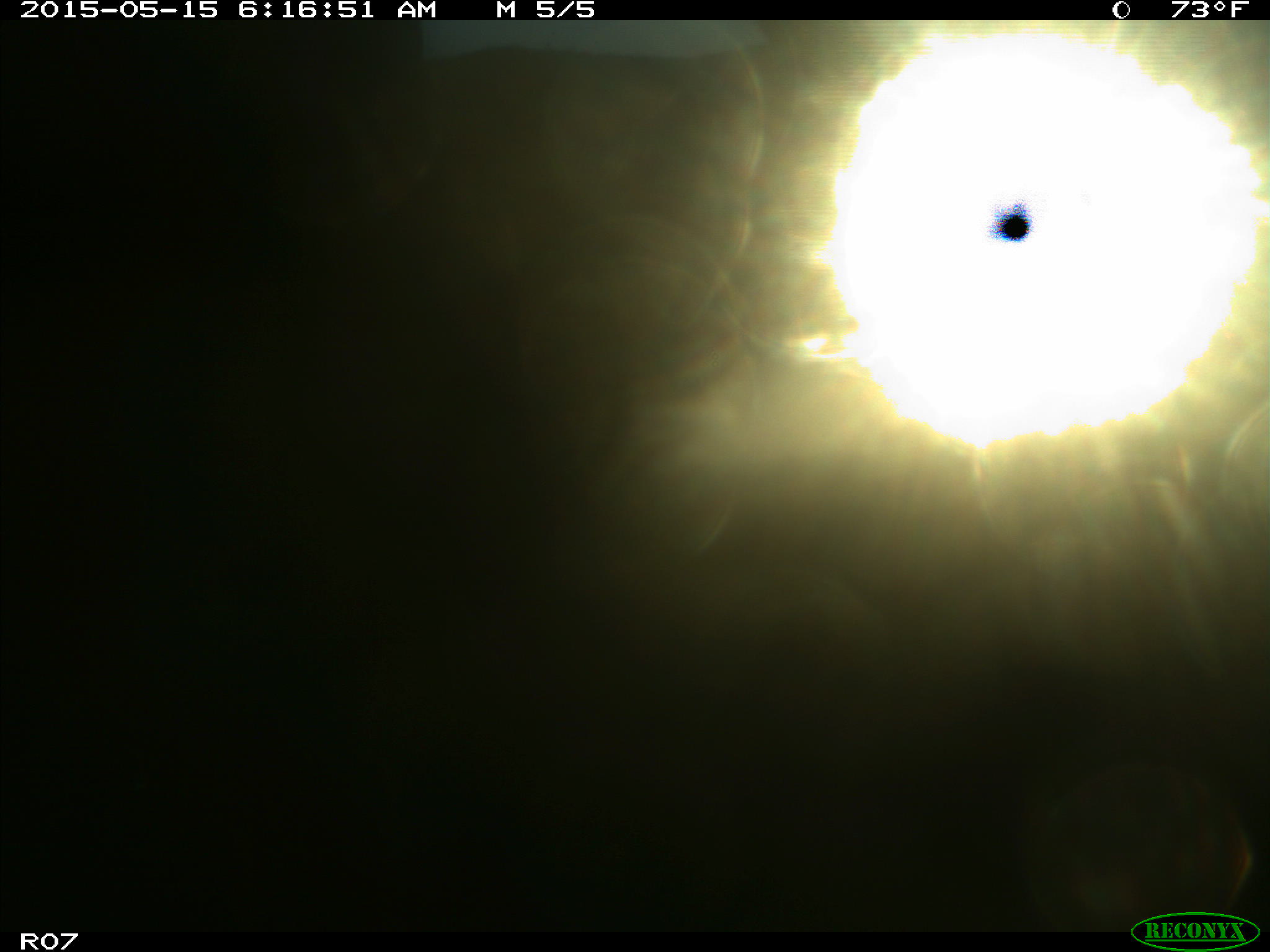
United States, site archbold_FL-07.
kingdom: Animalia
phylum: Chordata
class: Mammalia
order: Artiodactyla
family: Bovidae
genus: Bos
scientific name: Bos taurus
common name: domestic cow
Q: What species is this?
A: Bos taurus (domestic cow).